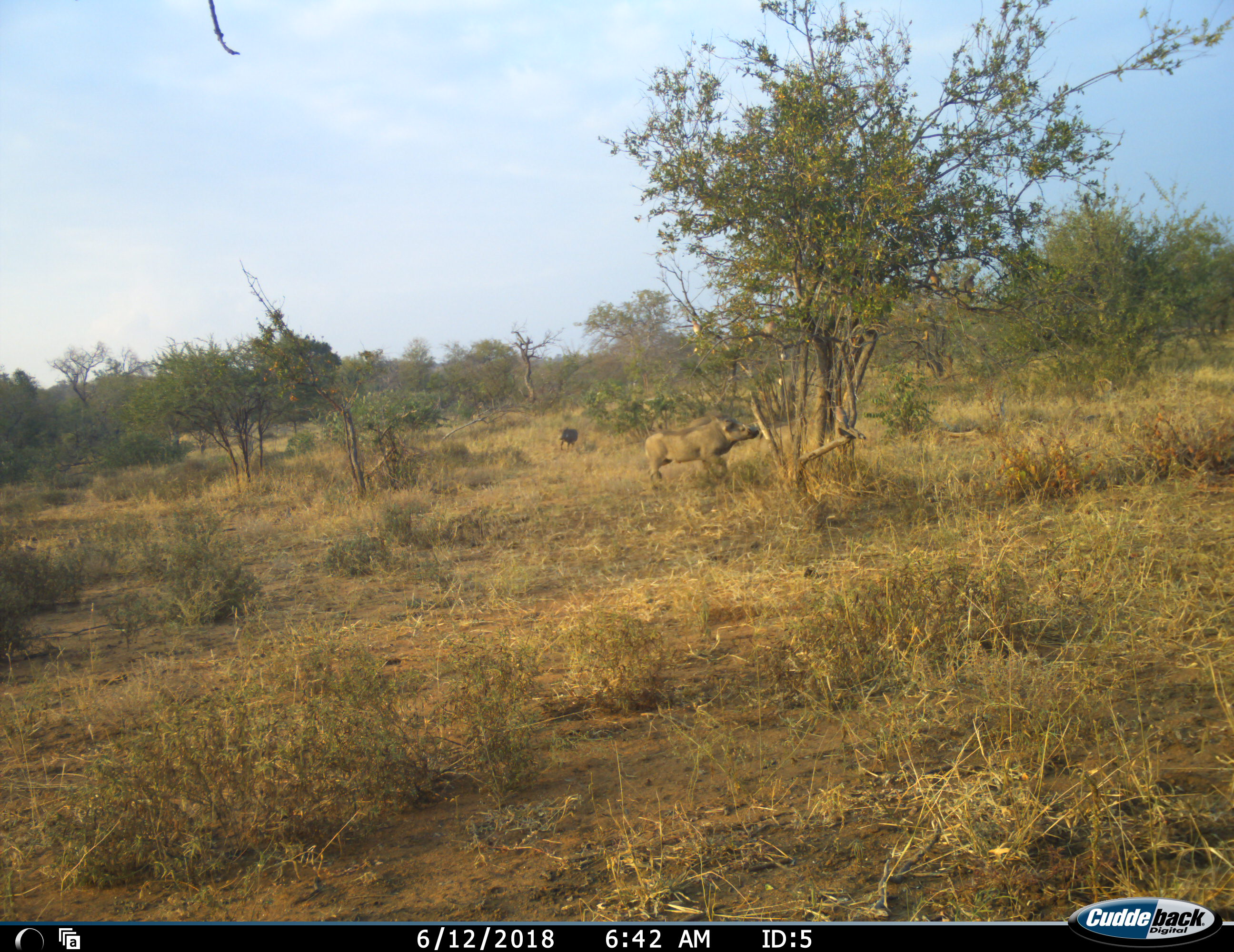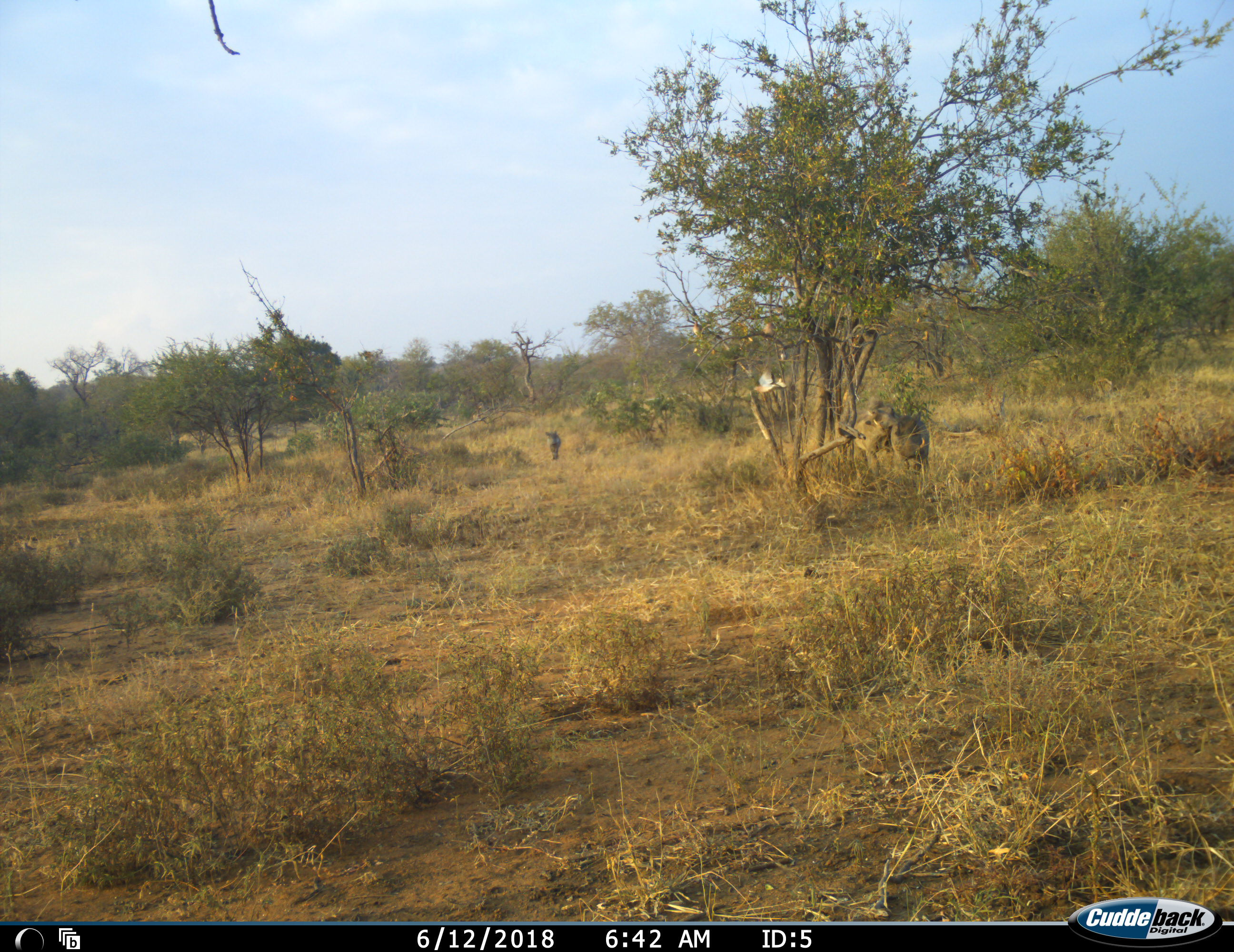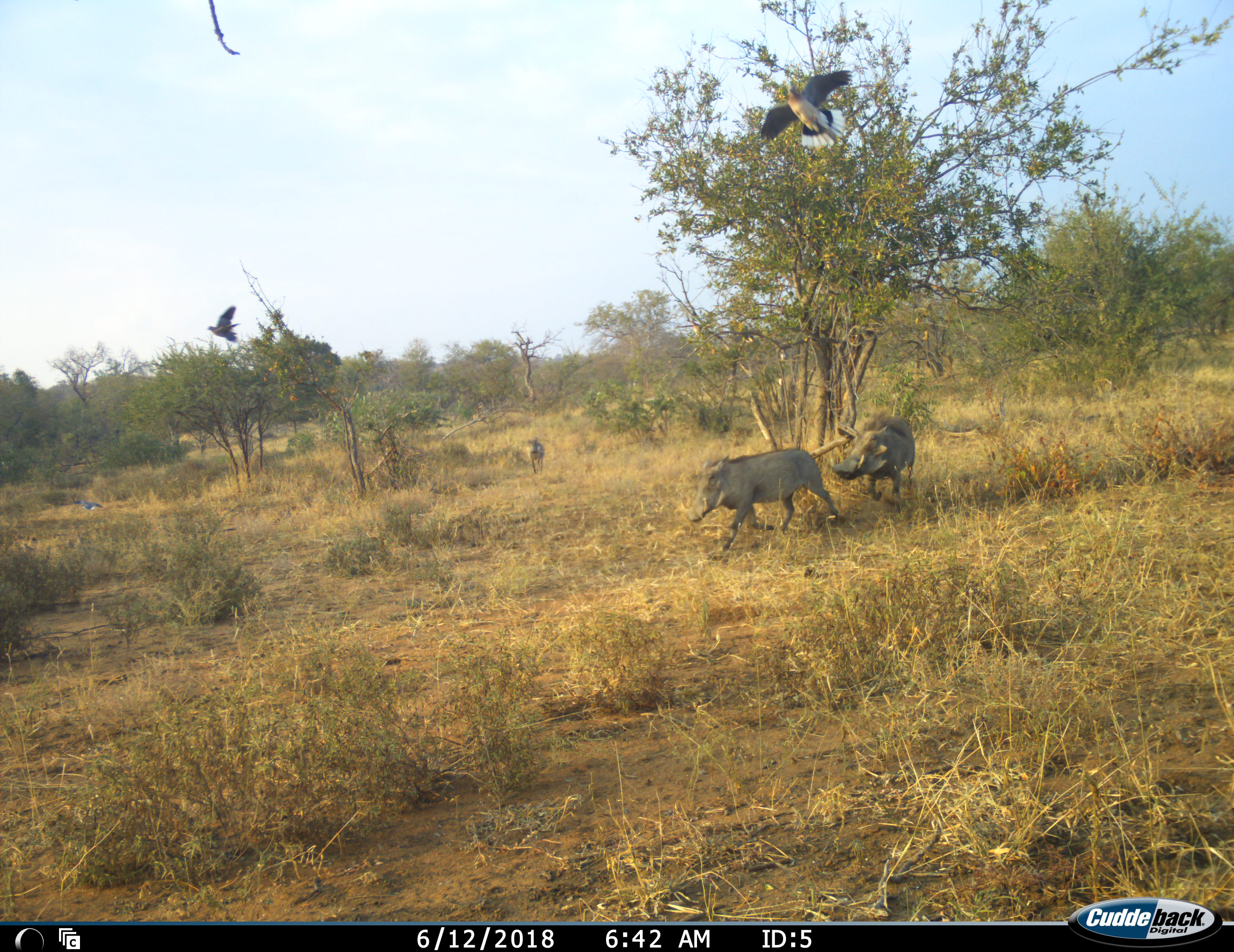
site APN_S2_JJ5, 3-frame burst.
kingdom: Animalia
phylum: Chordata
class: Aves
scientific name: Aves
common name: bird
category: birdother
Birdother (bird) (Aves), count 3. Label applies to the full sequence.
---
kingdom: Animalia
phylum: Chordata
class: Mammalia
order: Artiodactyla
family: Suidae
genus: Phacochoerus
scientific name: Phacochoerus africanus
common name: warthog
Warthog (Phacochoerus africanus), count 3. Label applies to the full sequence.